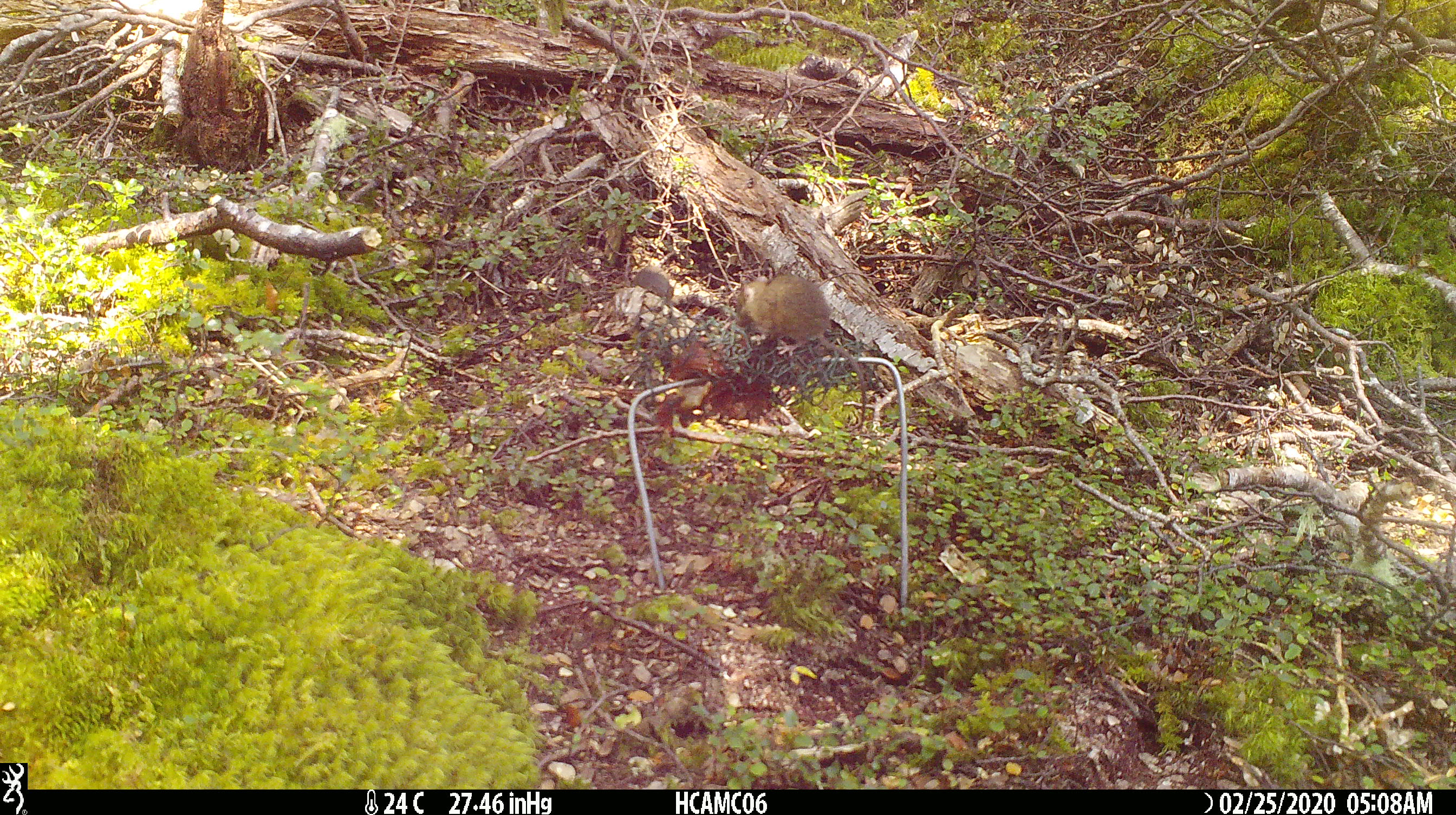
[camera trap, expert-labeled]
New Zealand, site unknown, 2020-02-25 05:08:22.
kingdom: Animalia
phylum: Chordata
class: Mammalia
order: Rodentia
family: Muridae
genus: Mus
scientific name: Mus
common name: mouse